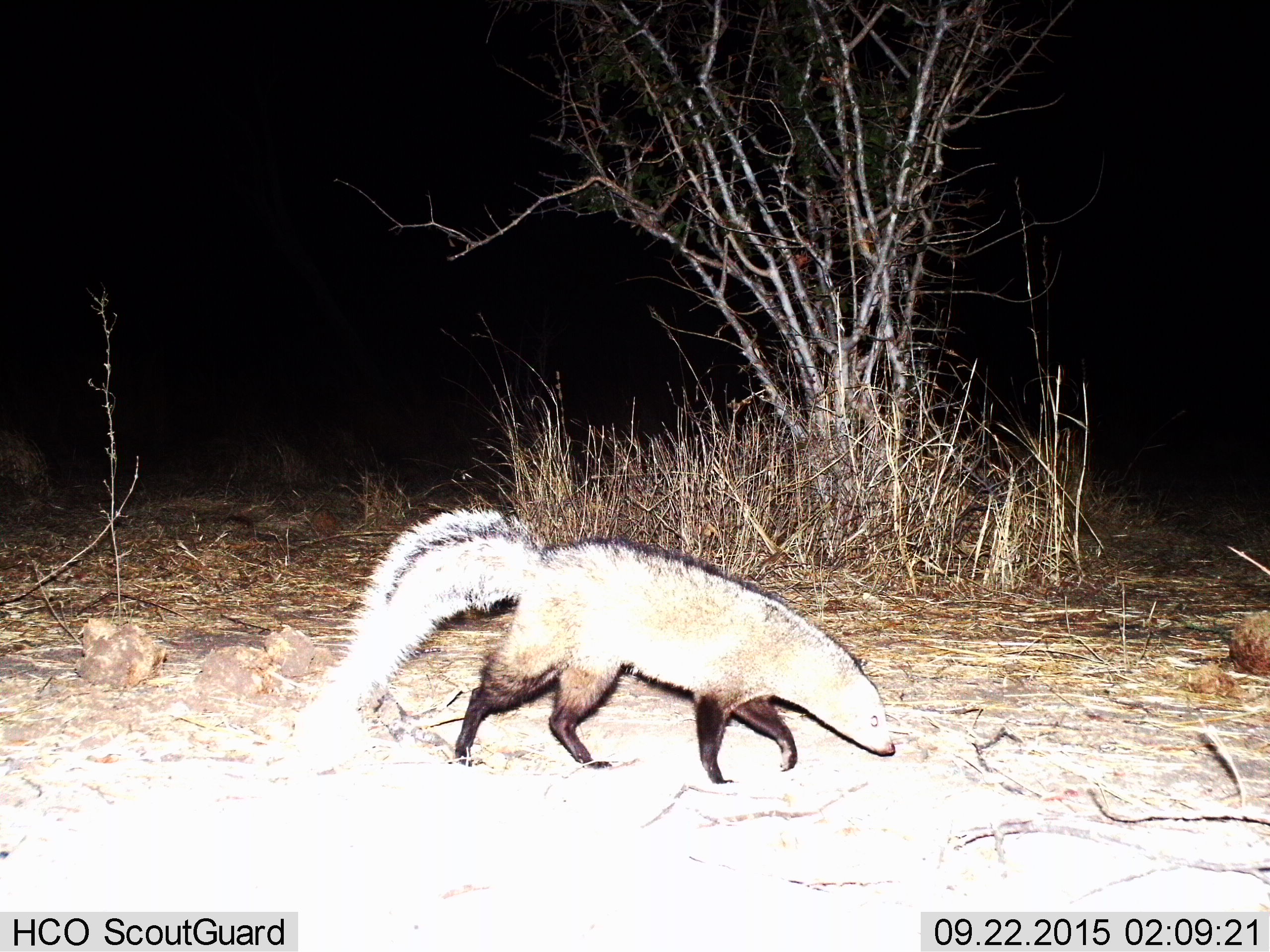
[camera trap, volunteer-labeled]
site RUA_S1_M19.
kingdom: Animalia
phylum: Chordata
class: Mammalia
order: Carnivora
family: Herpestidae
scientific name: Herpestidae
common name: mongoose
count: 1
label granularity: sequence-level